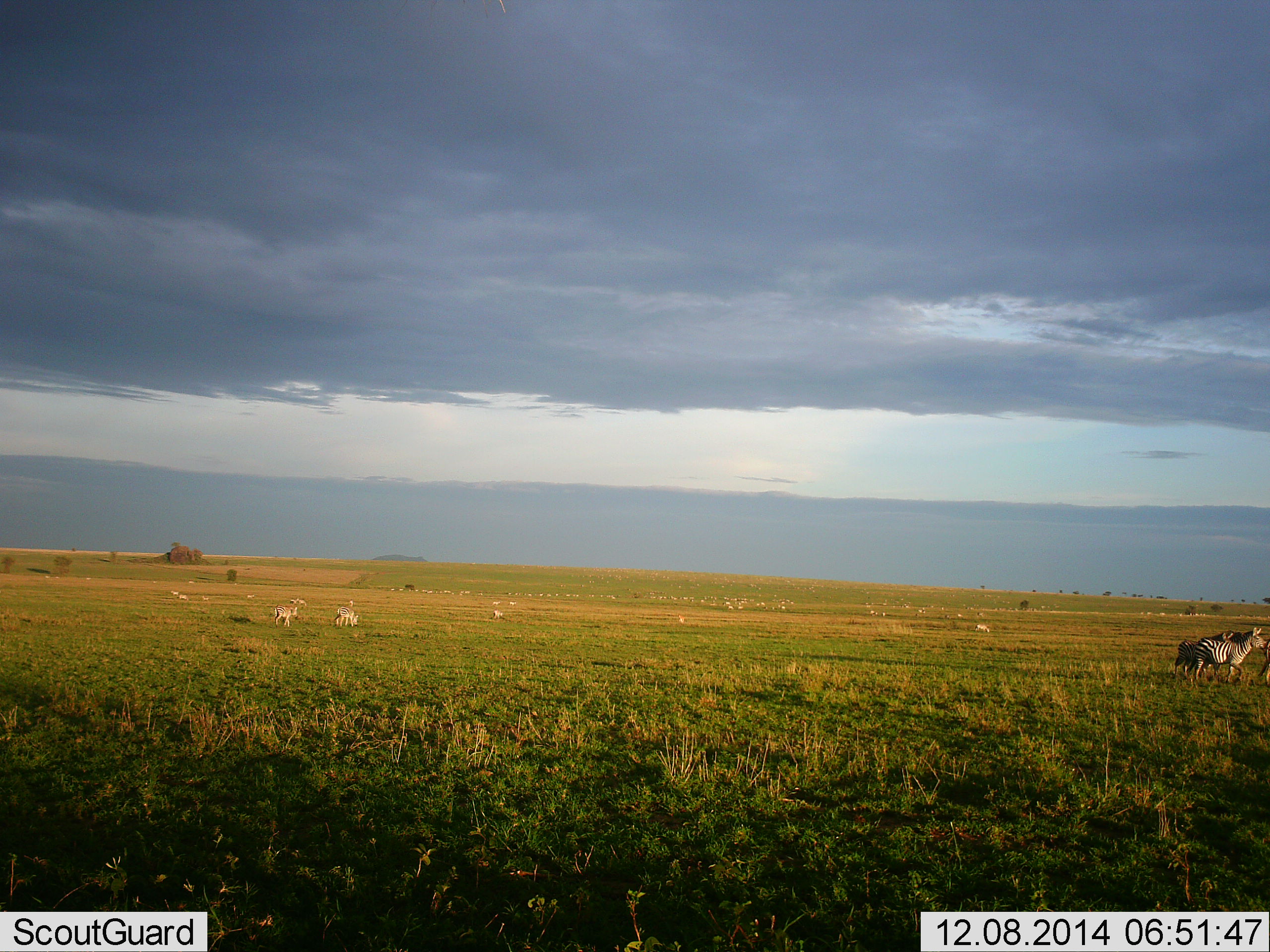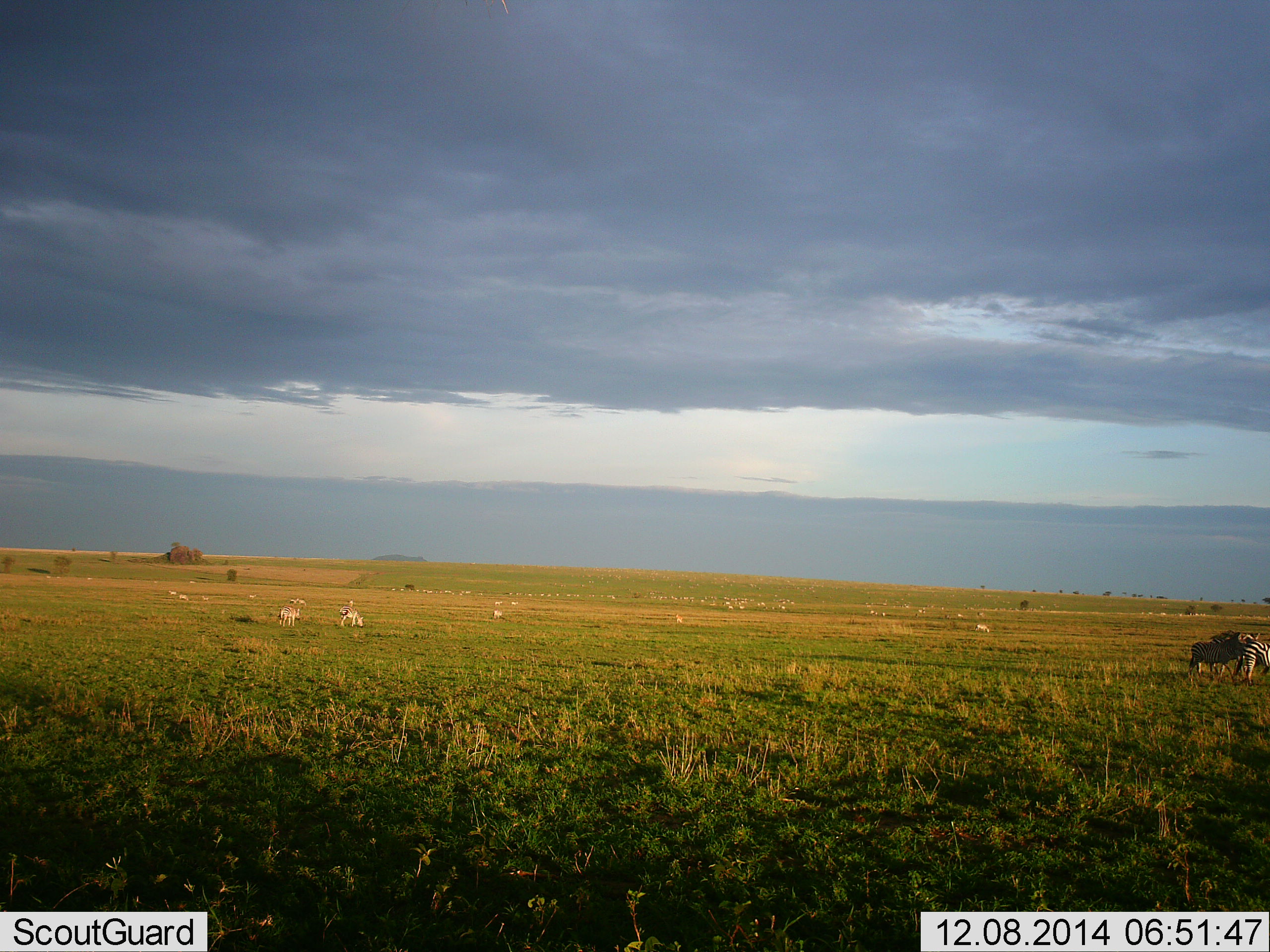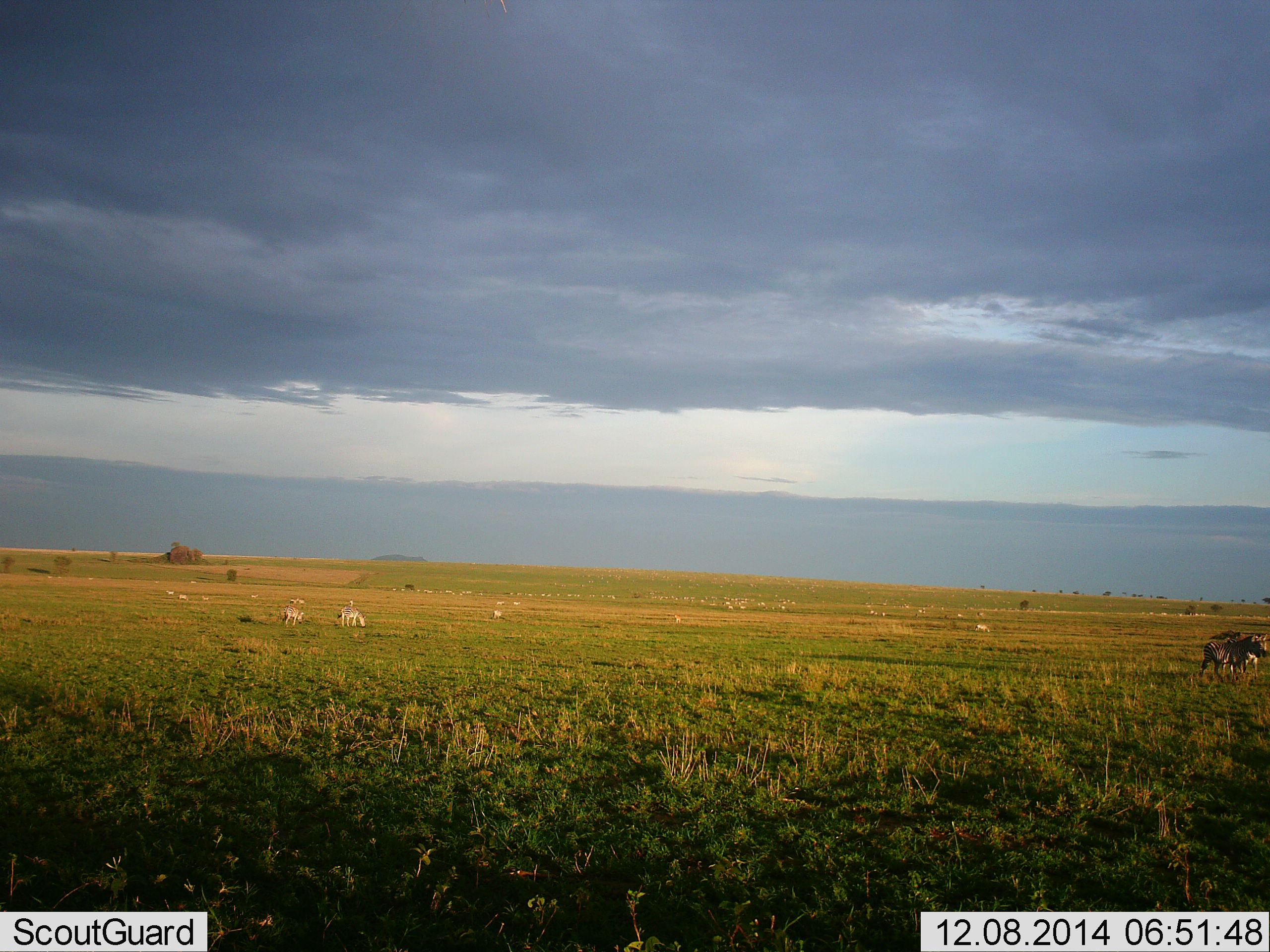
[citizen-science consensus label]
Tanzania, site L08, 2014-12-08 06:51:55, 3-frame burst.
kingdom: Animalia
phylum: Chordata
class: Mammalia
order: Perissodactyla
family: Equidae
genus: Equus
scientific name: Equus quagga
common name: plains zebra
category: zebra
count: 3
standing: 47%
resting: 0%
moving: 53%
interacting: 7%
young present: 0%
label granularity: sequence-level